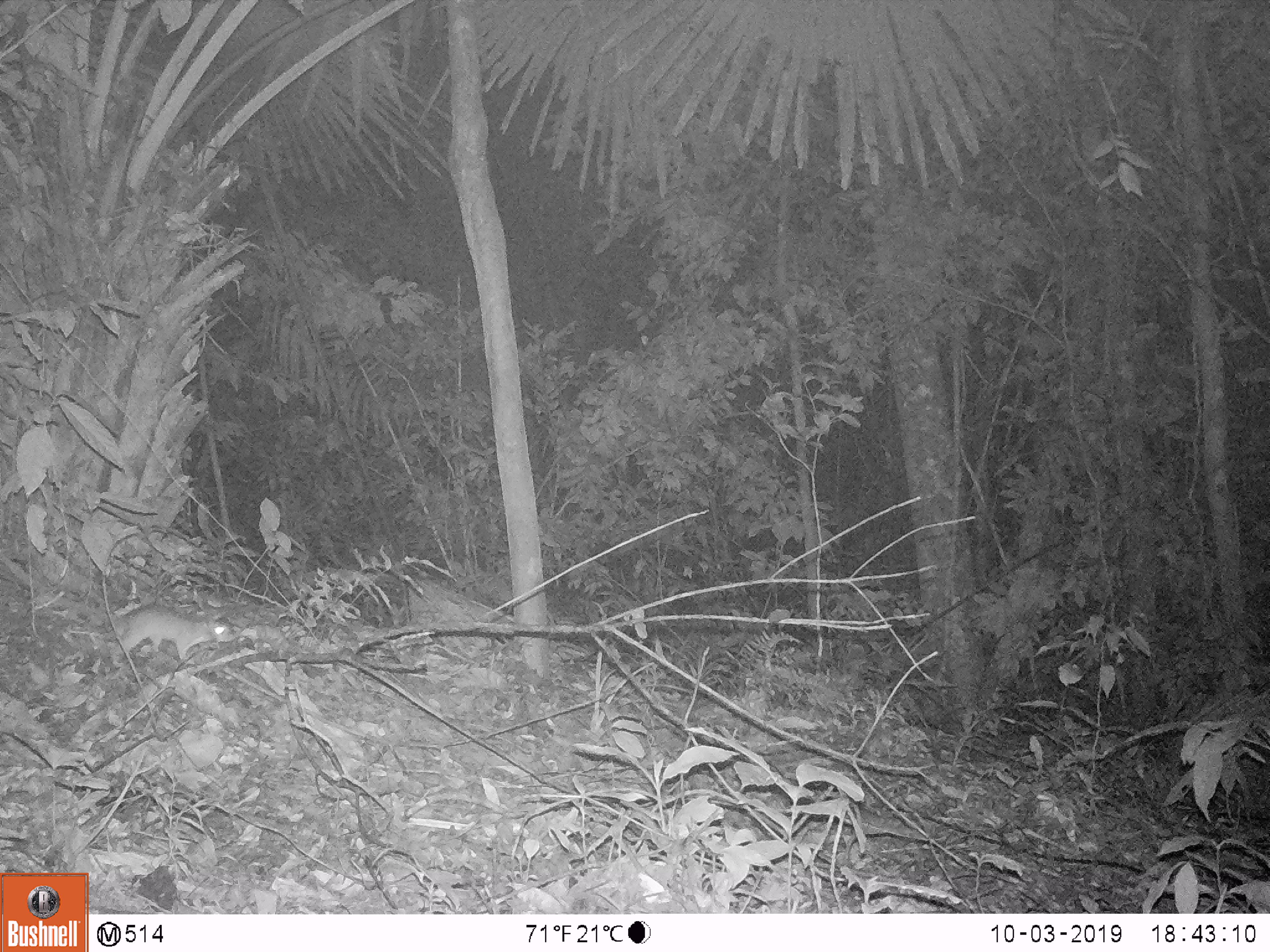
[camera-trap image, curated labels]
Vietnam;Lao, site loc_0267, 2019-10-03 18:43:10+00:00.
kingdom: Animalia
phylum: Chordata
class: Mammalia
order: Rodentia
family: Muridae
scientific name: Muridae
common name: old-world mice and rats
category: unidentified murid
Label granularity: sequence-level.